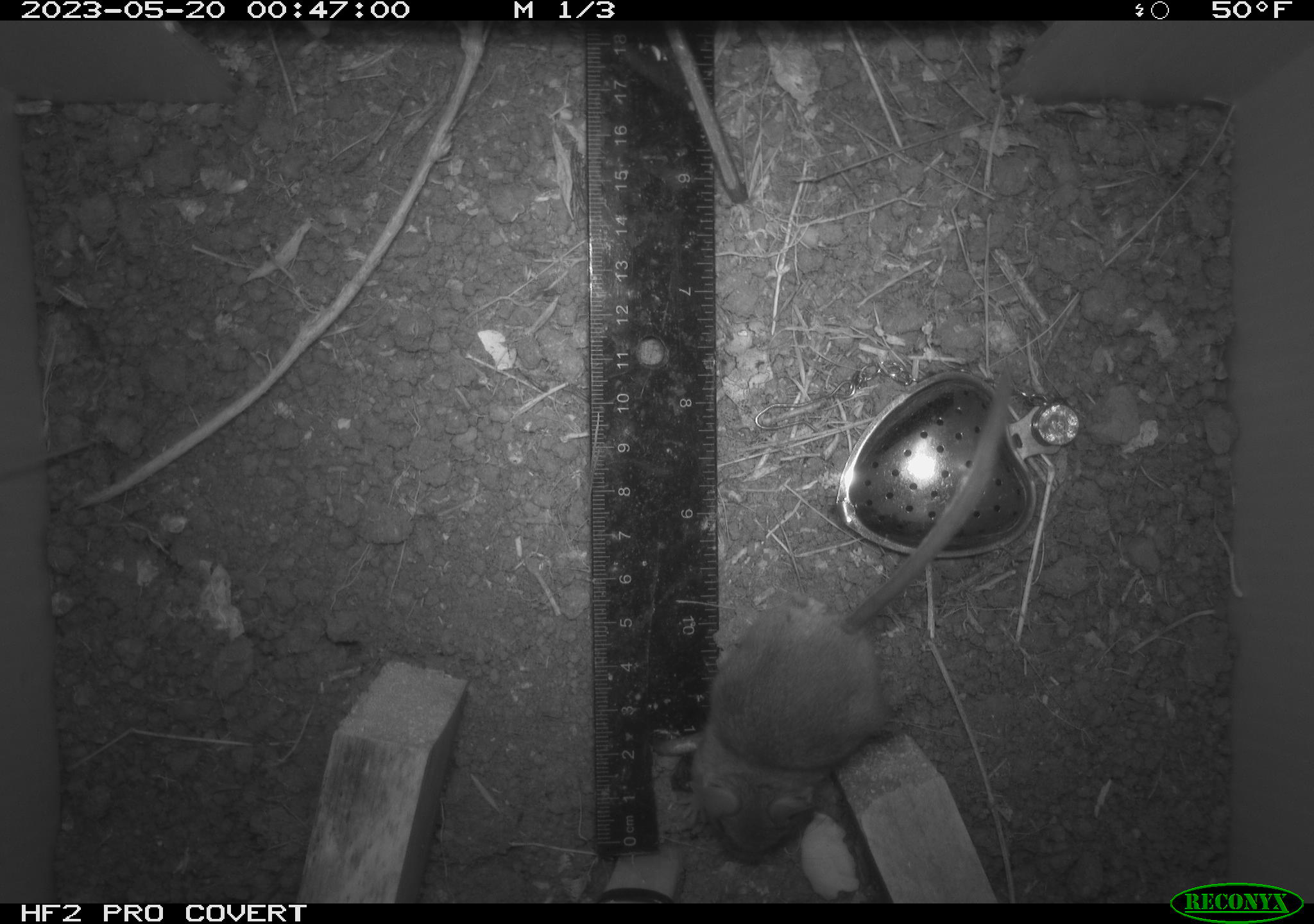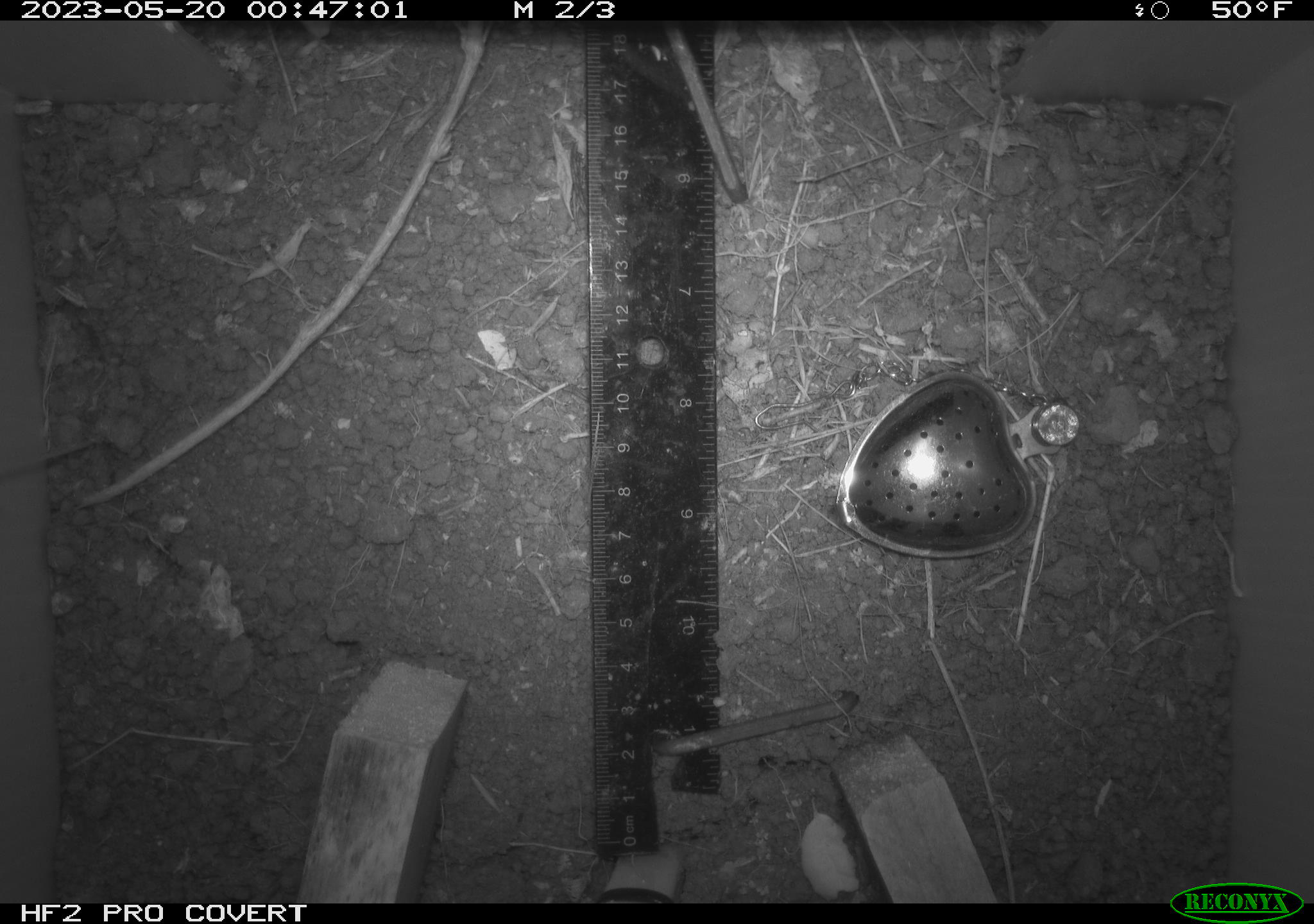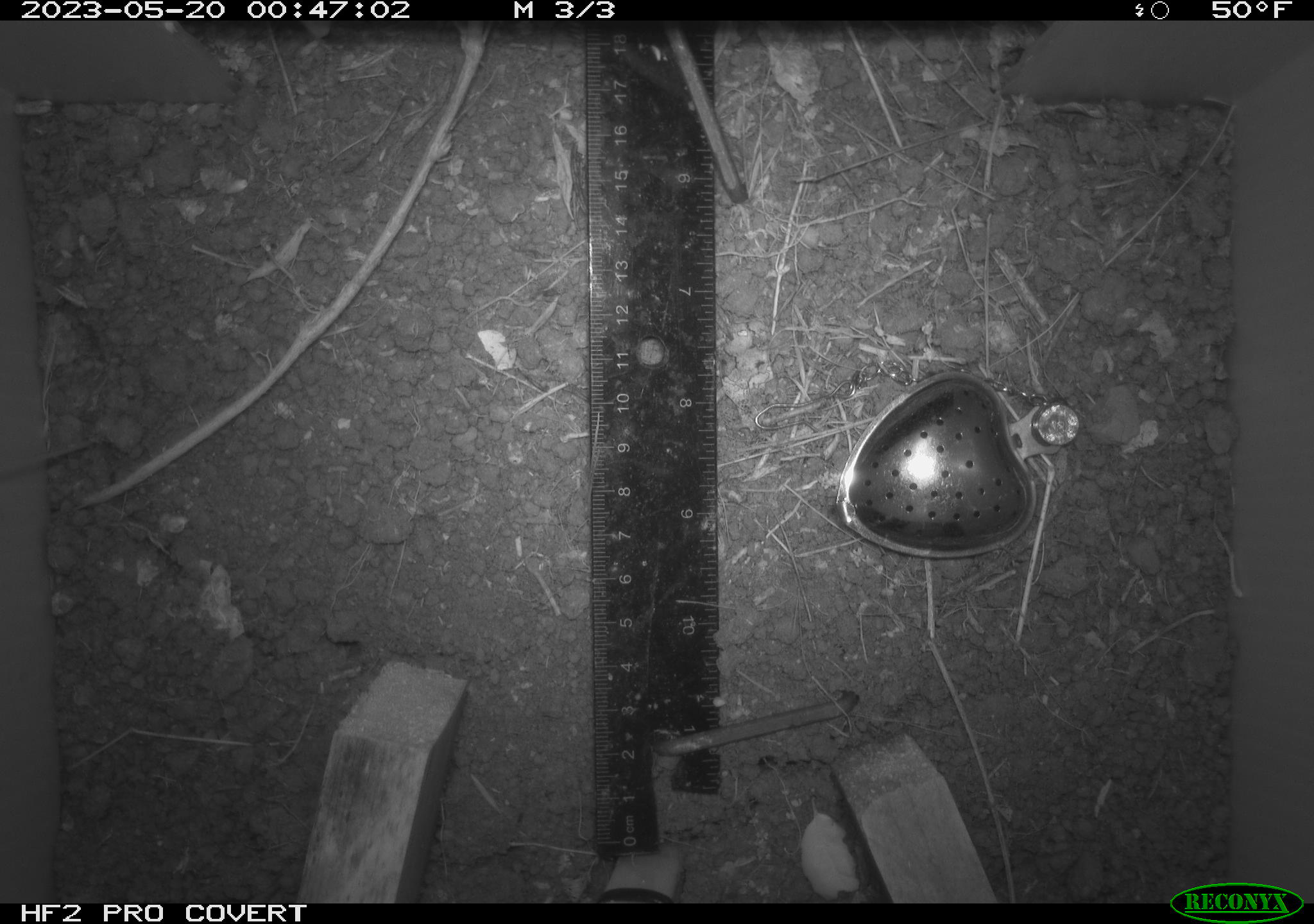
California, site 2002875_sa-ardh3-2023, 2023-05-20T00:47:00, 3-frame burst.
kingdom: Animalia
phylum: Chordata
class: Mammalia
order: Rodentia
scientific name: Rodentia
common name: mouse species